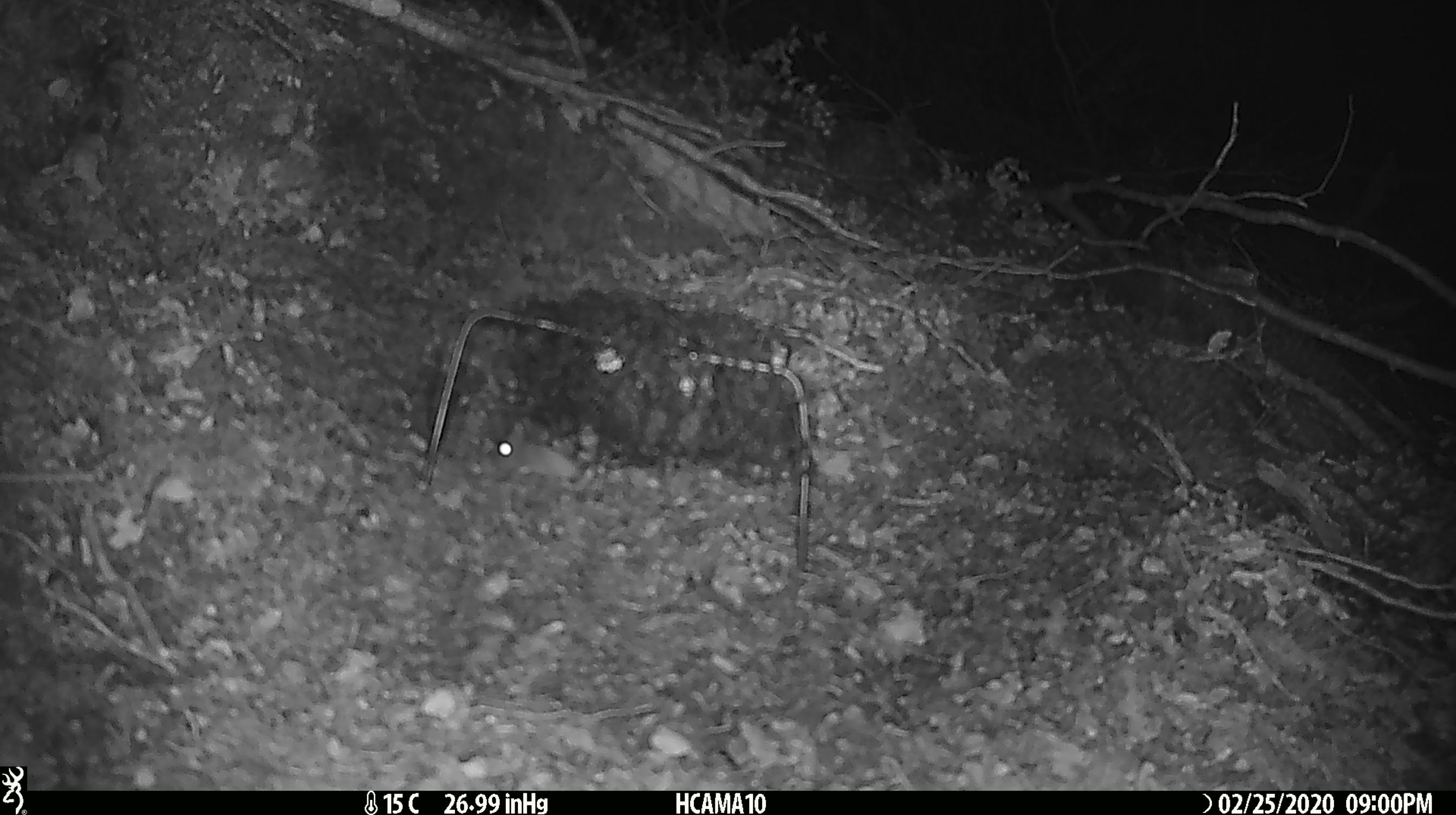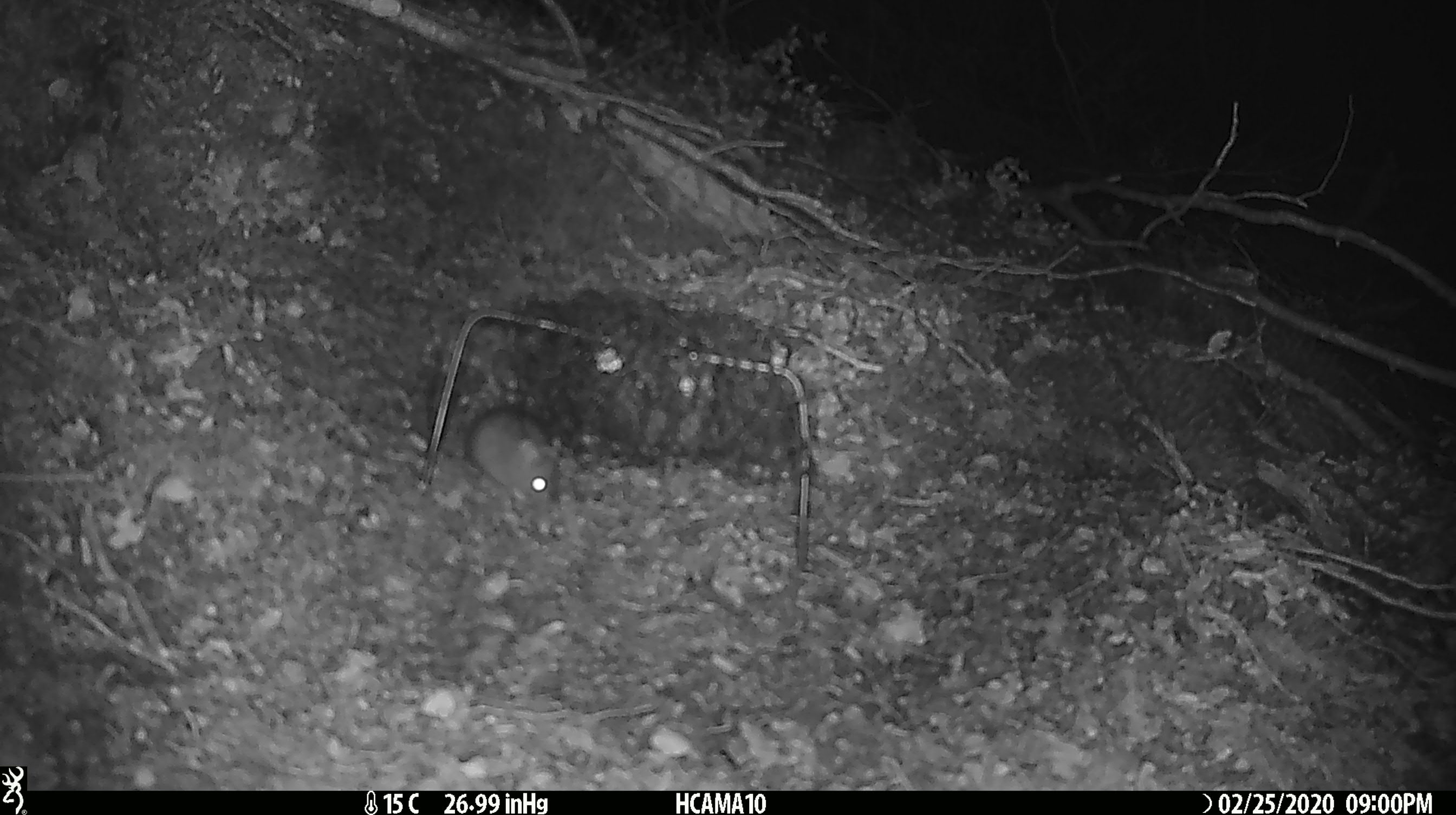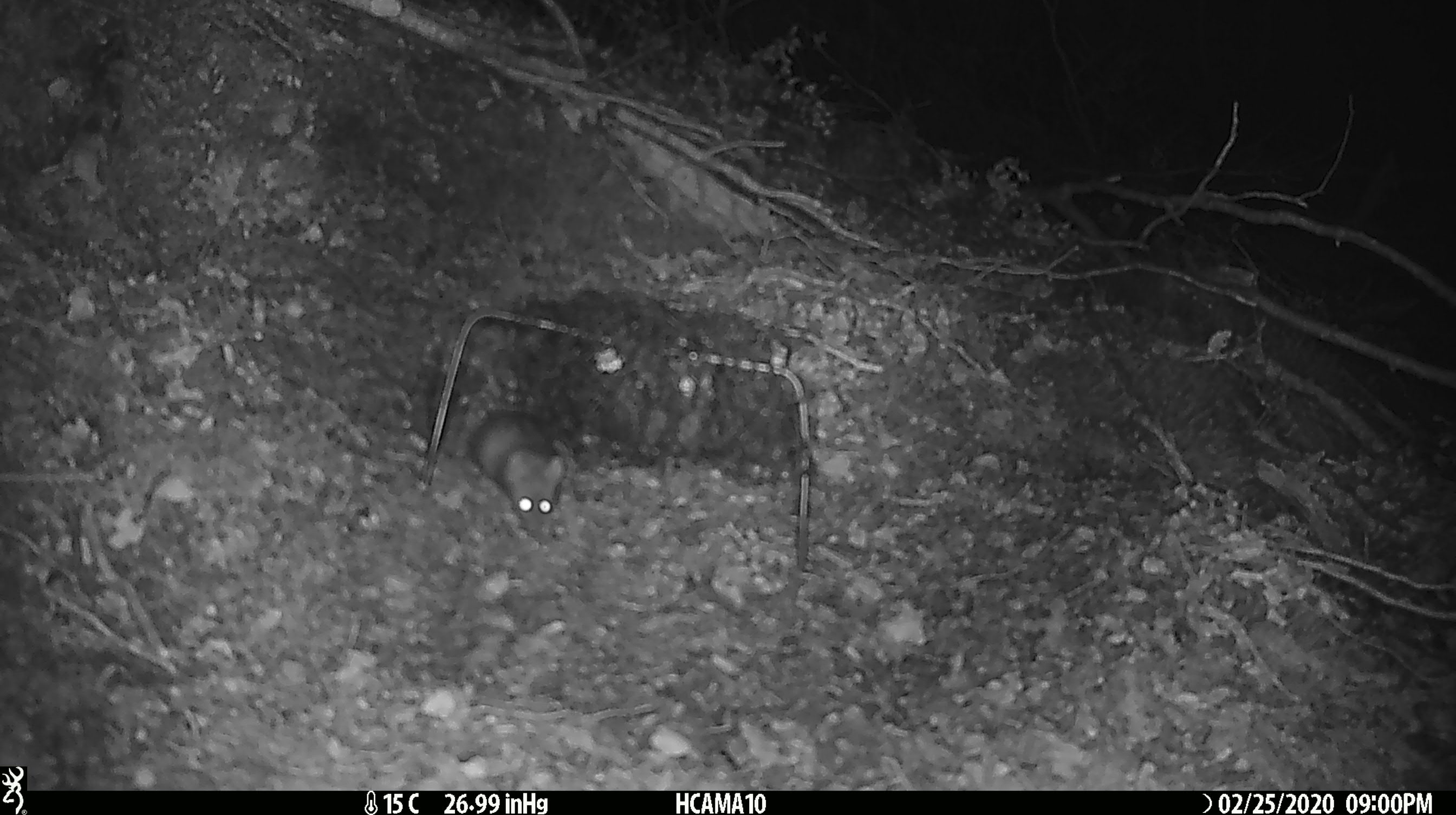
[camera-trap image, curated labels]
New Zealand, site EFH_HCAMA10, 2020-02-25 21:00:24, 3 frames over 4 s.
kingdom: Animalia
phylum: Chordata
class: Mammalia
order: Rodentia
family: Muridae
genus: Mus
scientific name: Mus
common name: mouse